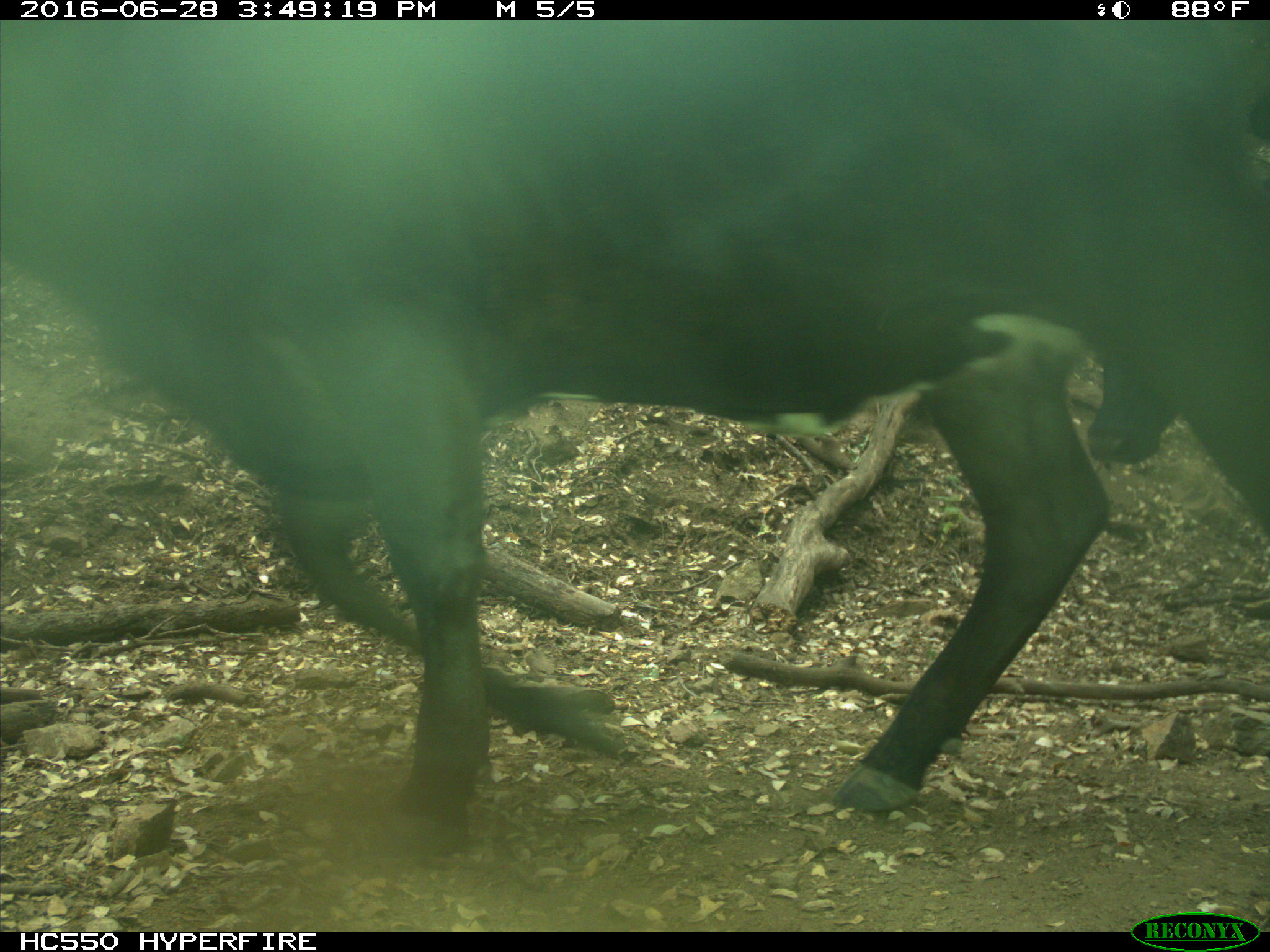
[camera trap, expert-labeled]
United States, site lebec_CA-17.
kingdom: Animalia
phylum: Chordata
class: Mammalia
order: Artiodactyla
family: Bovidae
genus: Bos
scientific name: Bos taurus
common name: domestic cow